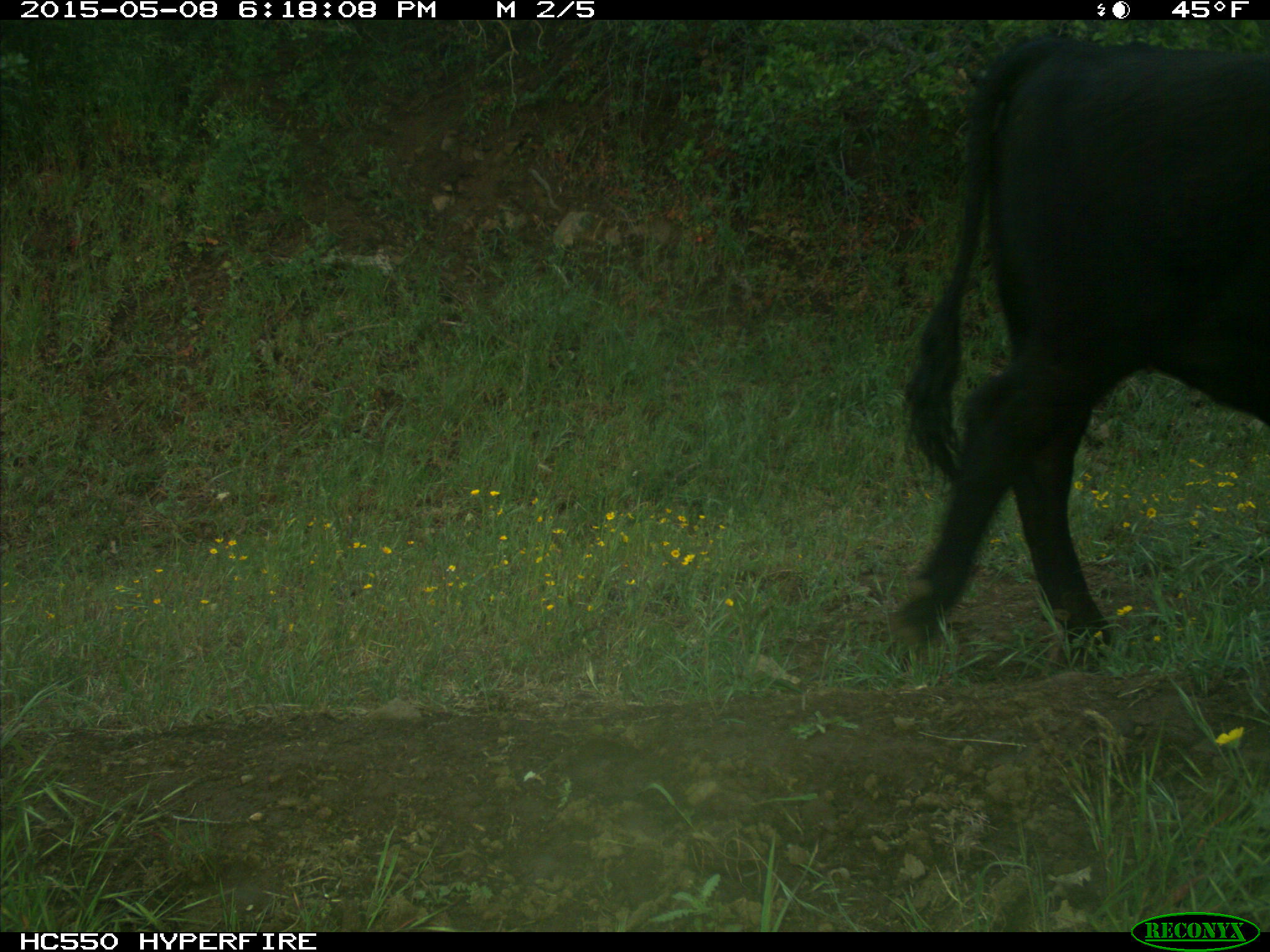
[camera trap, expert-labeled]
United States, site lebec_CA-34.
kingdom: Animalia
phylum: Chordata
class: Mammalia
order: Artiodactyla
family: Bovidae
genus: Bos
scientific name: Bos taurus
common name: domestic cow